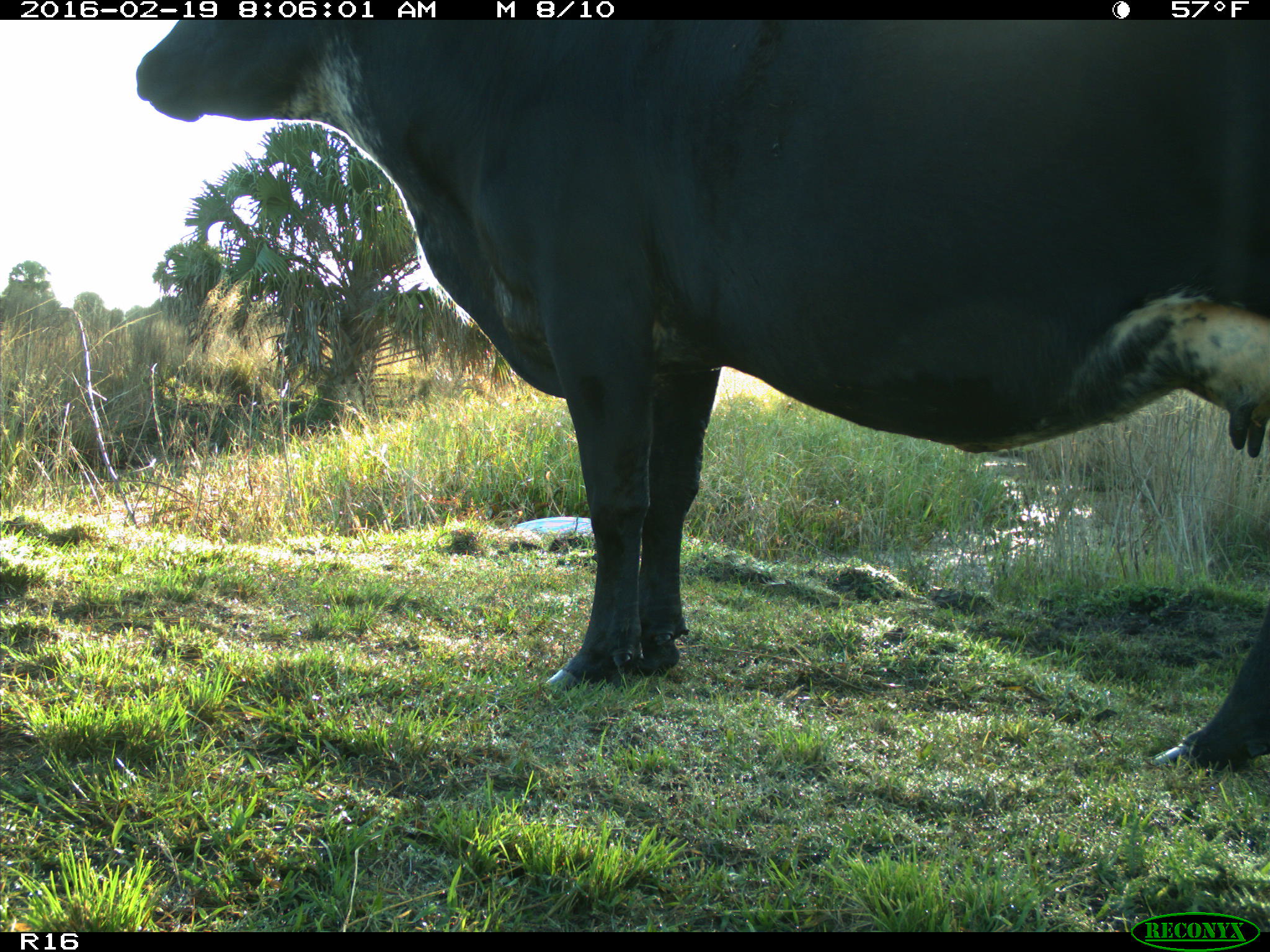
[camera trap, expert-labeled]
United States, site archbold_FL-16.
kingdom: Animalia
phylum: Chordata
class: Mammalia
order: Artiodactyla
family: Bovidae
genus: Bos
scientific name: Bos taurus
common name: domestic cow